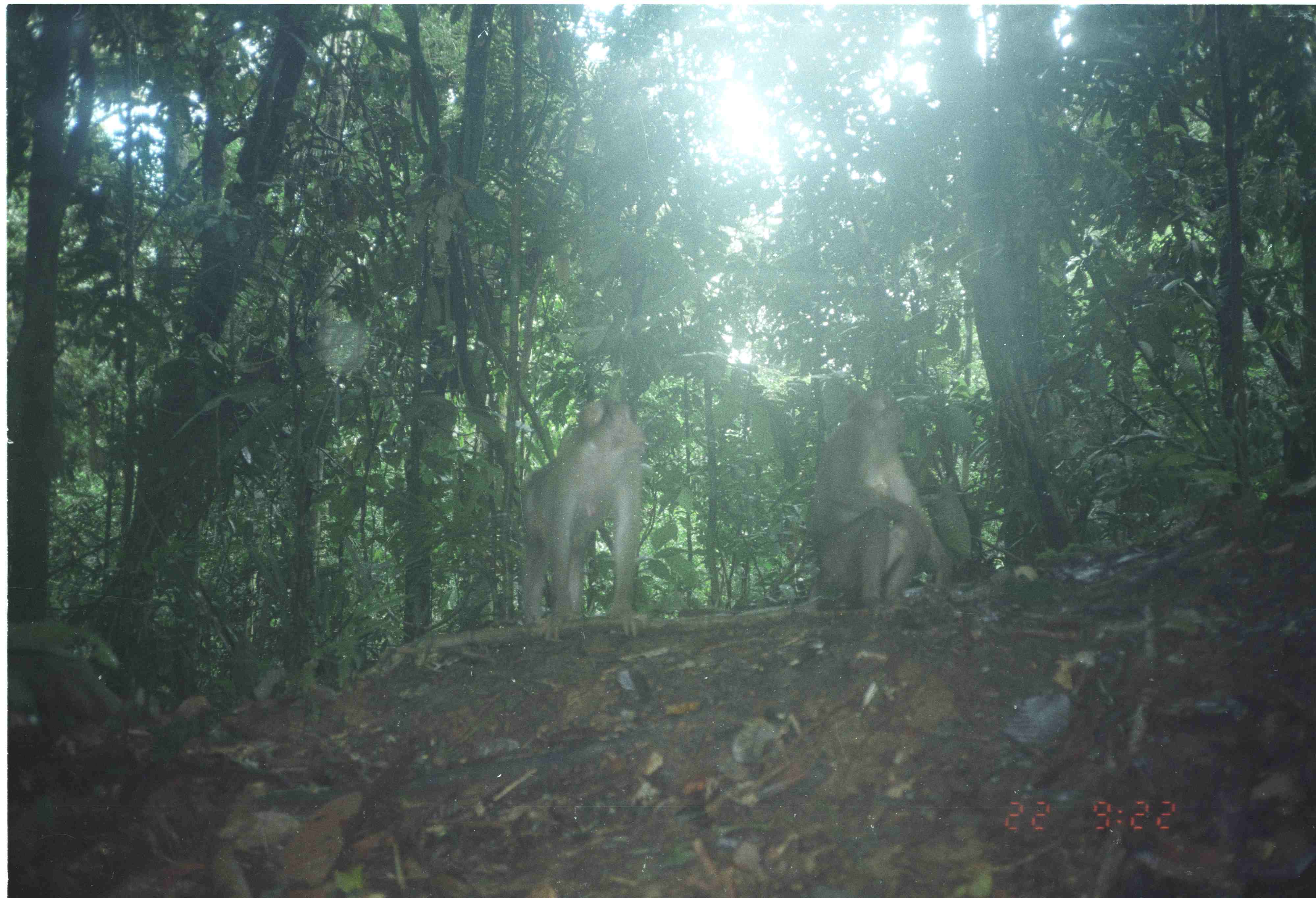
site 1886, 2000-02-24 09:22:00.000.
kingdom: Animalia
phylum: Chordata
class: Mammalia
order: Primates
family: Cercopithecidae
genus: Macaca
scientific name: Macaca nemestrina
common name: southern pig-tailed macaque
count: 2